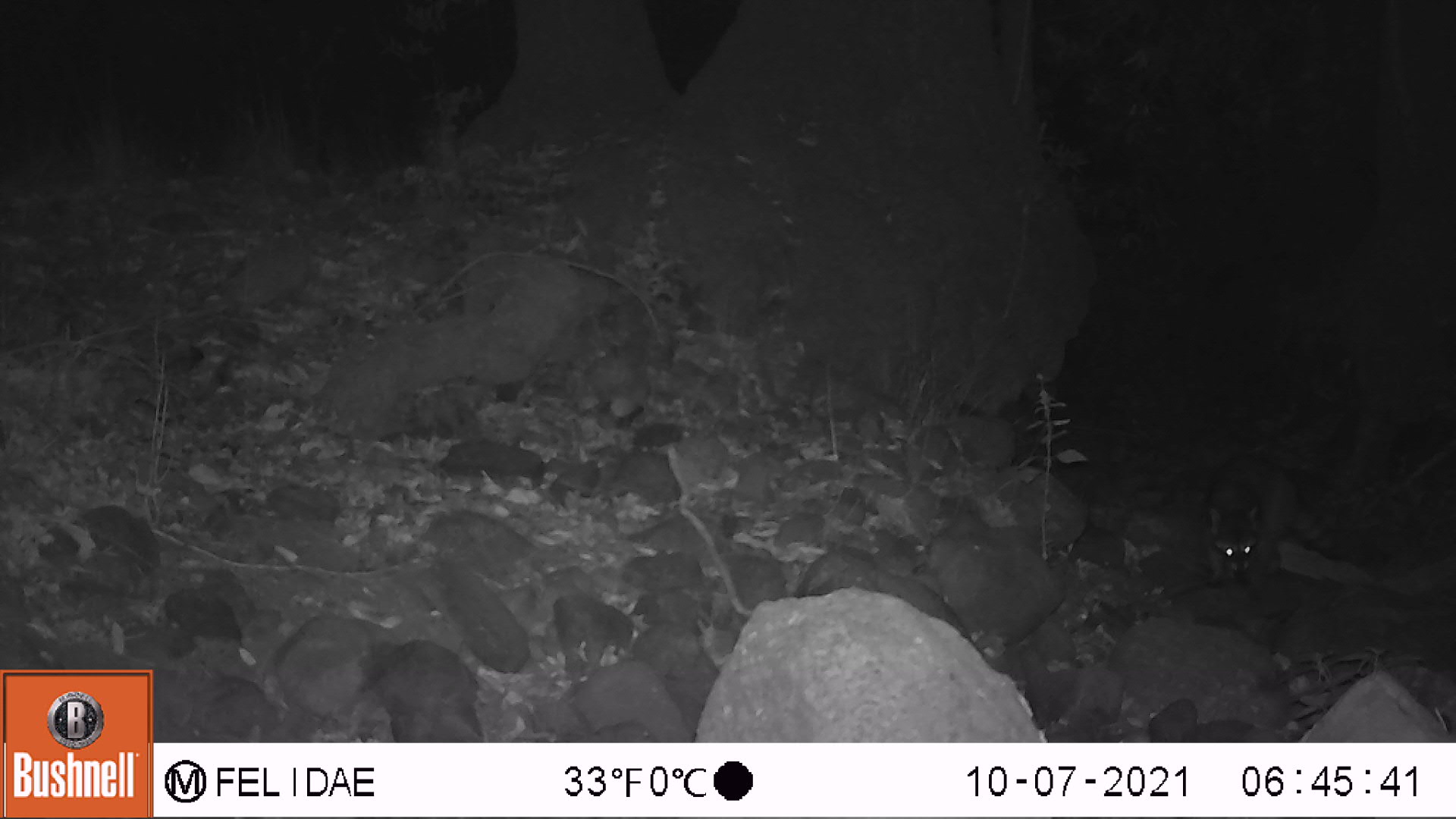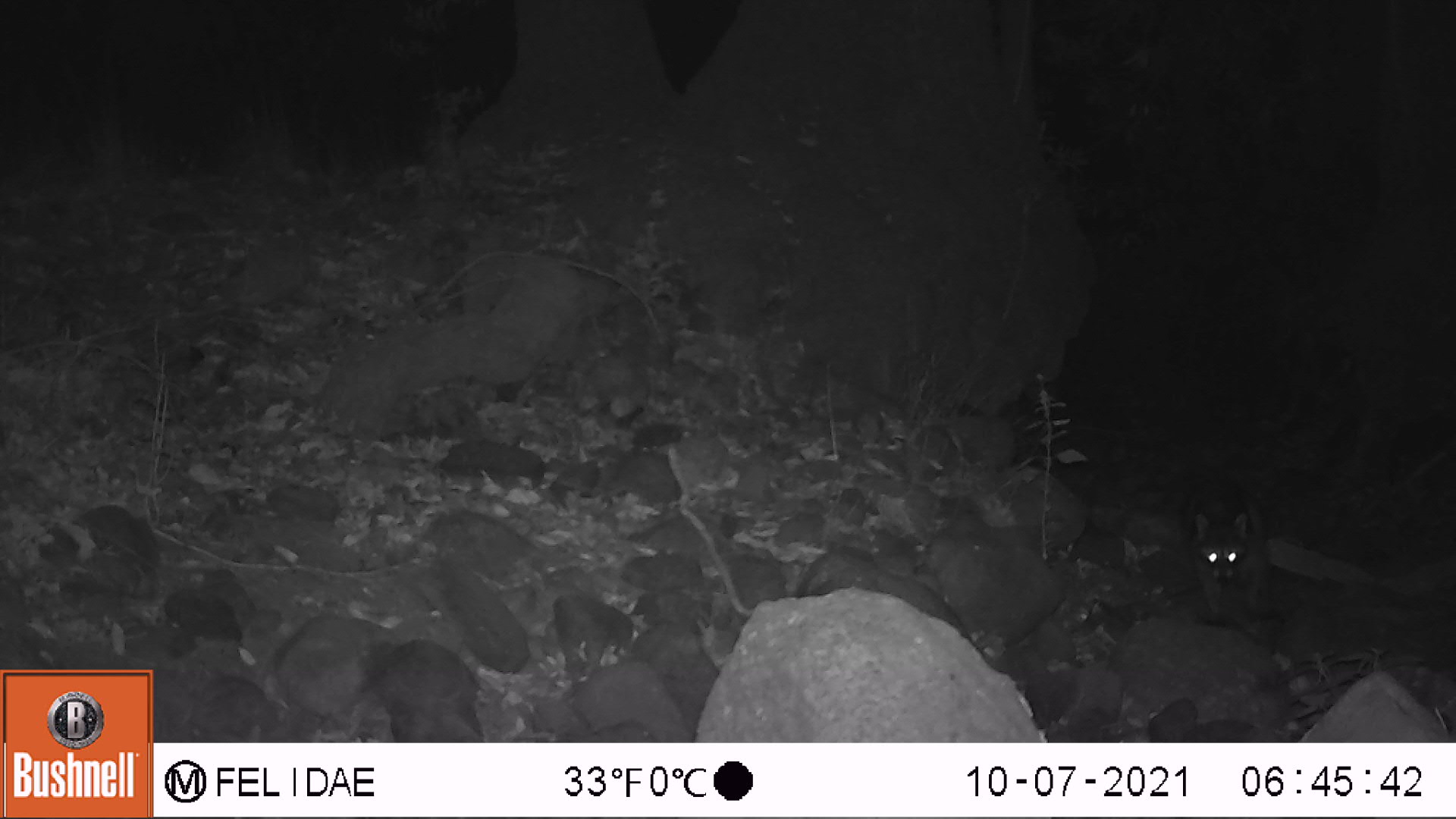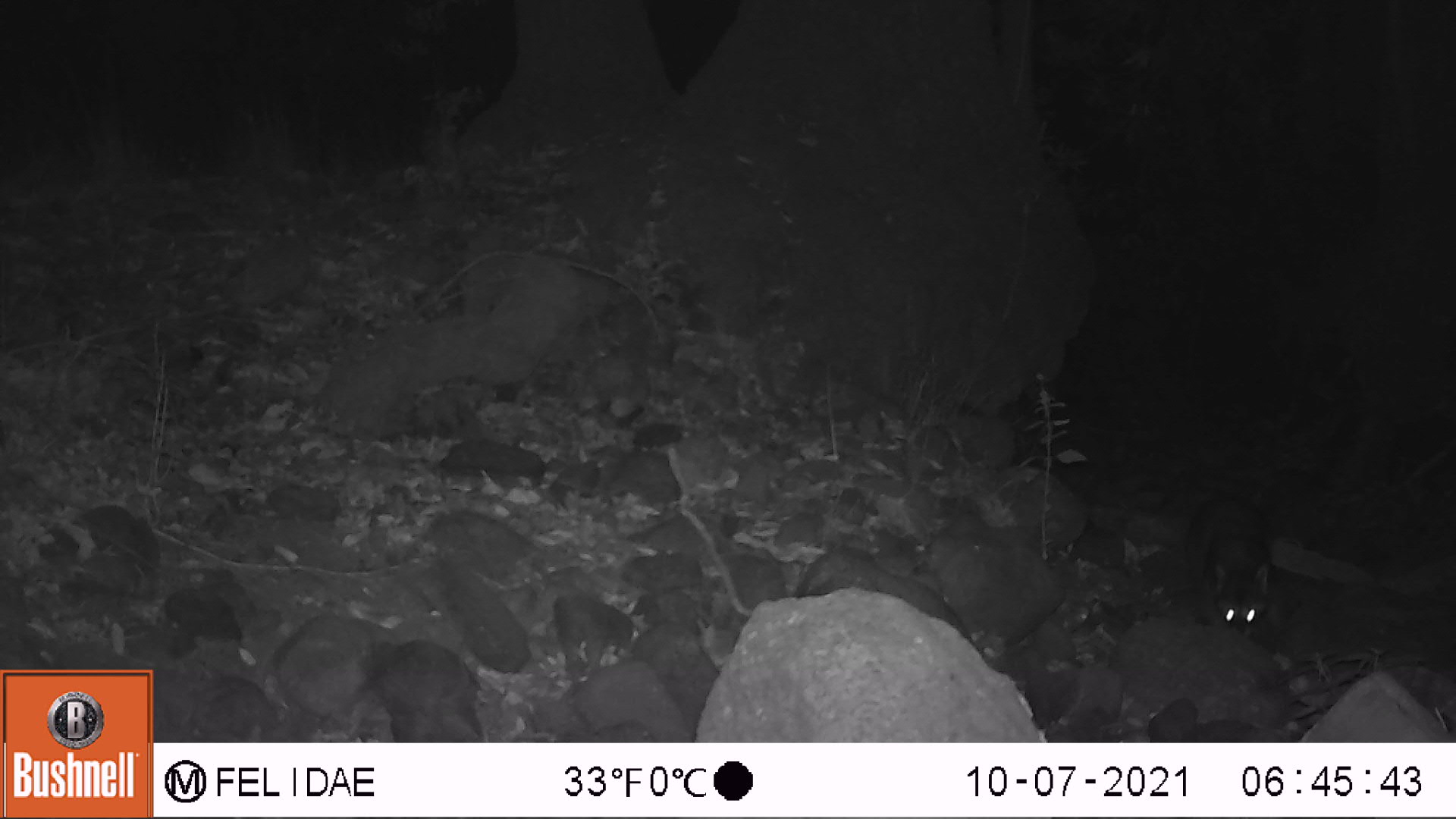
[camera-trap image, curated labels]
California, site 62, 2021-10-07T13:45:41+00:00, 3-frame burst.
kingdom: Animalia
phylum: Chordata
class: Mammalia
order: Carnivora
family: Procyonidae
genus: Procyon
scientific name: Procyon lotor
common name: raccoon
Raccoon (Procyon lotor).